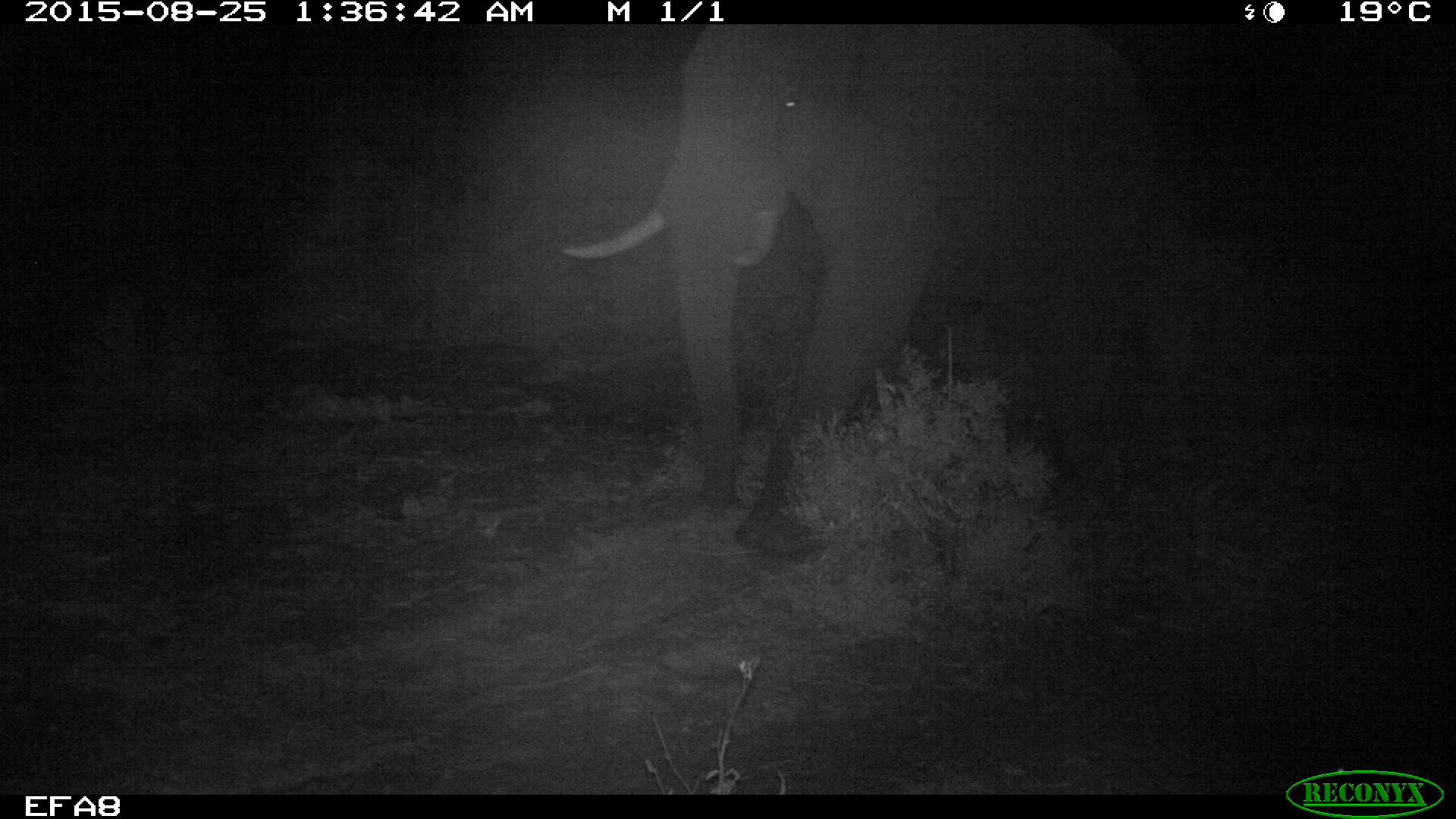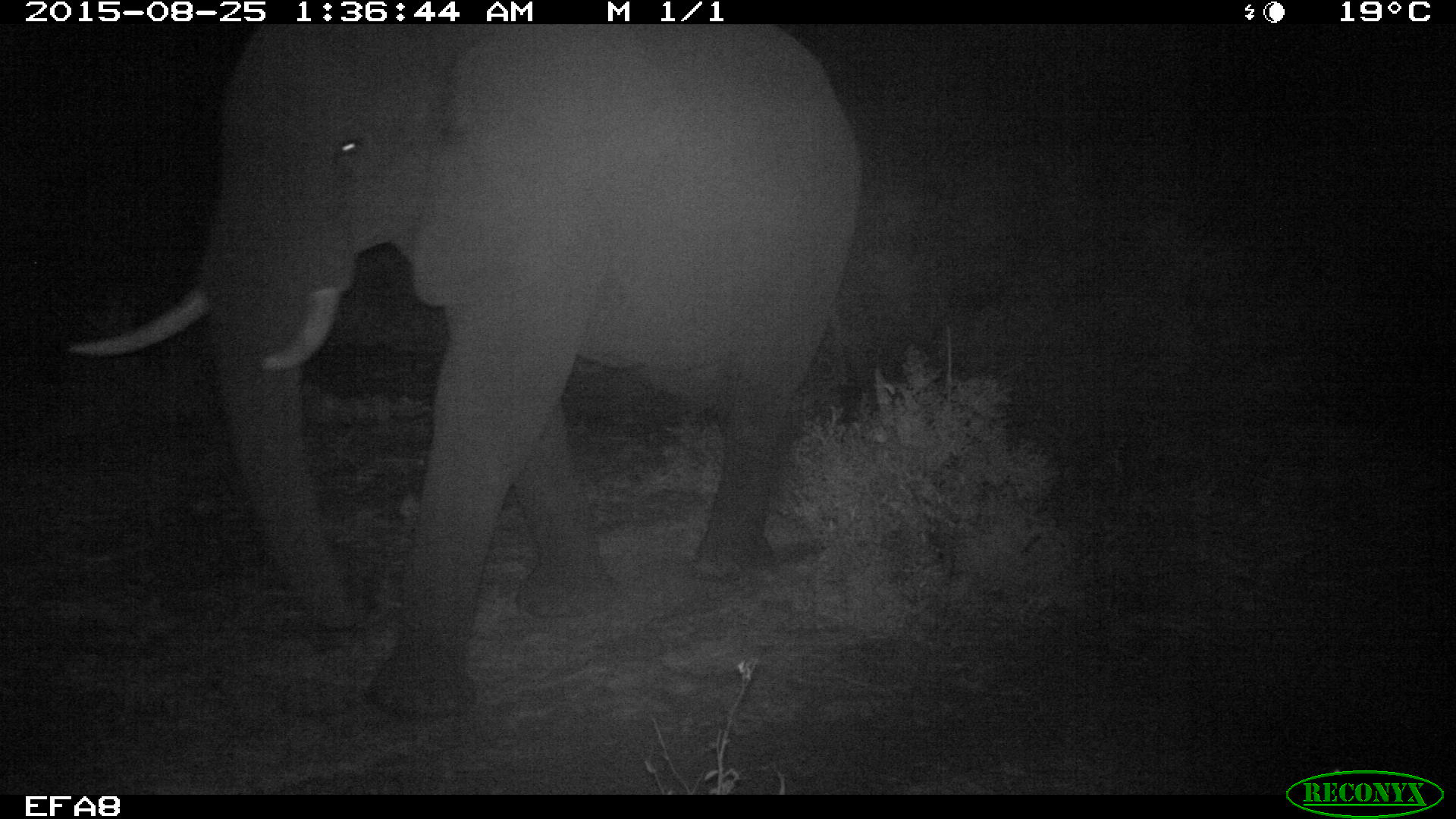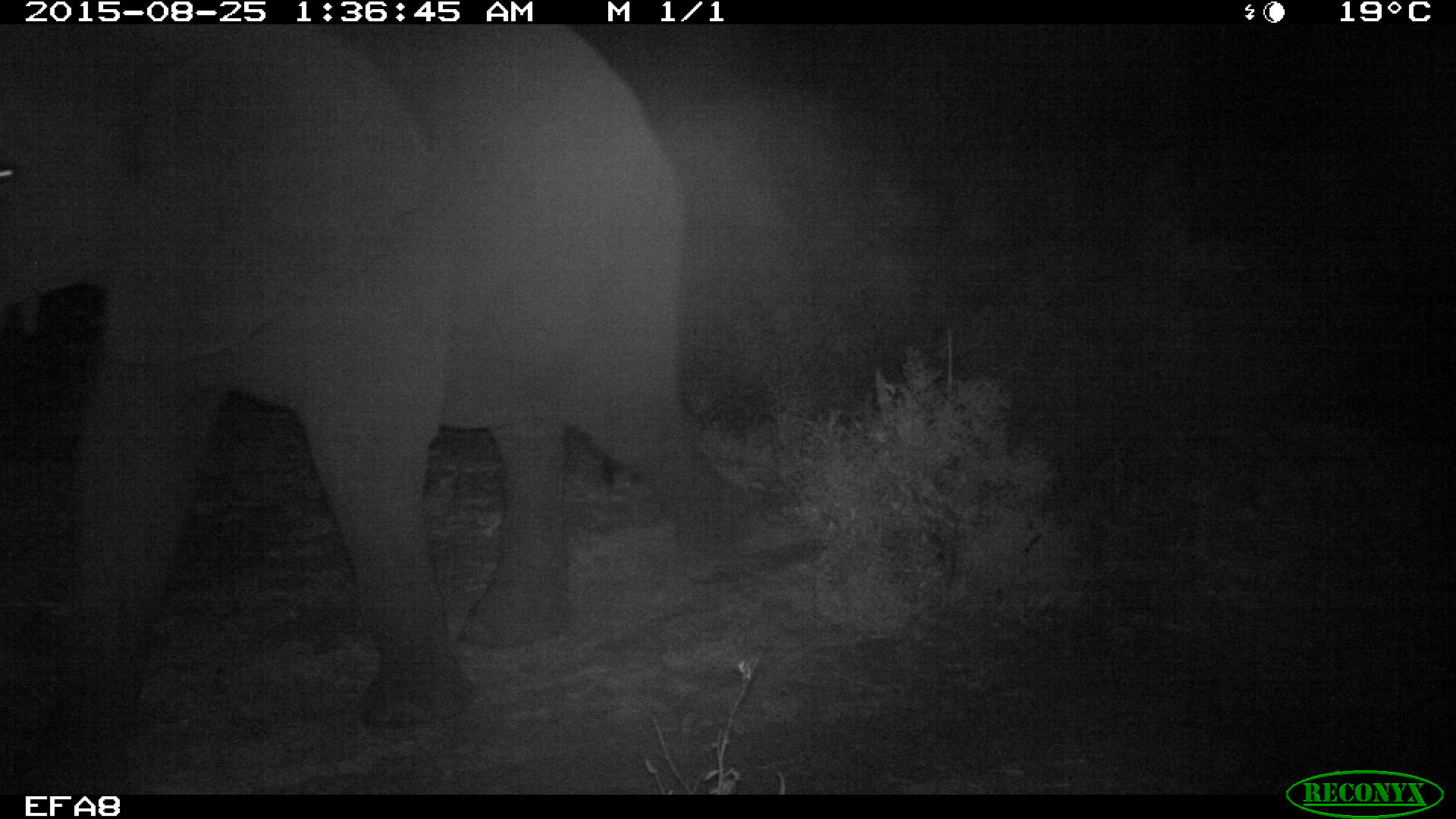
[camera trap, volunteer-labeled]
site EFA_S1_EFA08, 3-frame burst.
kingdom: Animalia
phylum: Chordata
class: Mammalia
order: Proboscidea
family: Elephantidae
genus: Loxodonta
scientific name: Loxodonta africana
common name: african bush elephant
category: elephant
Elephant (african bush elephant) (Loxodonta africana), count 1. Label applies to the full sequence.